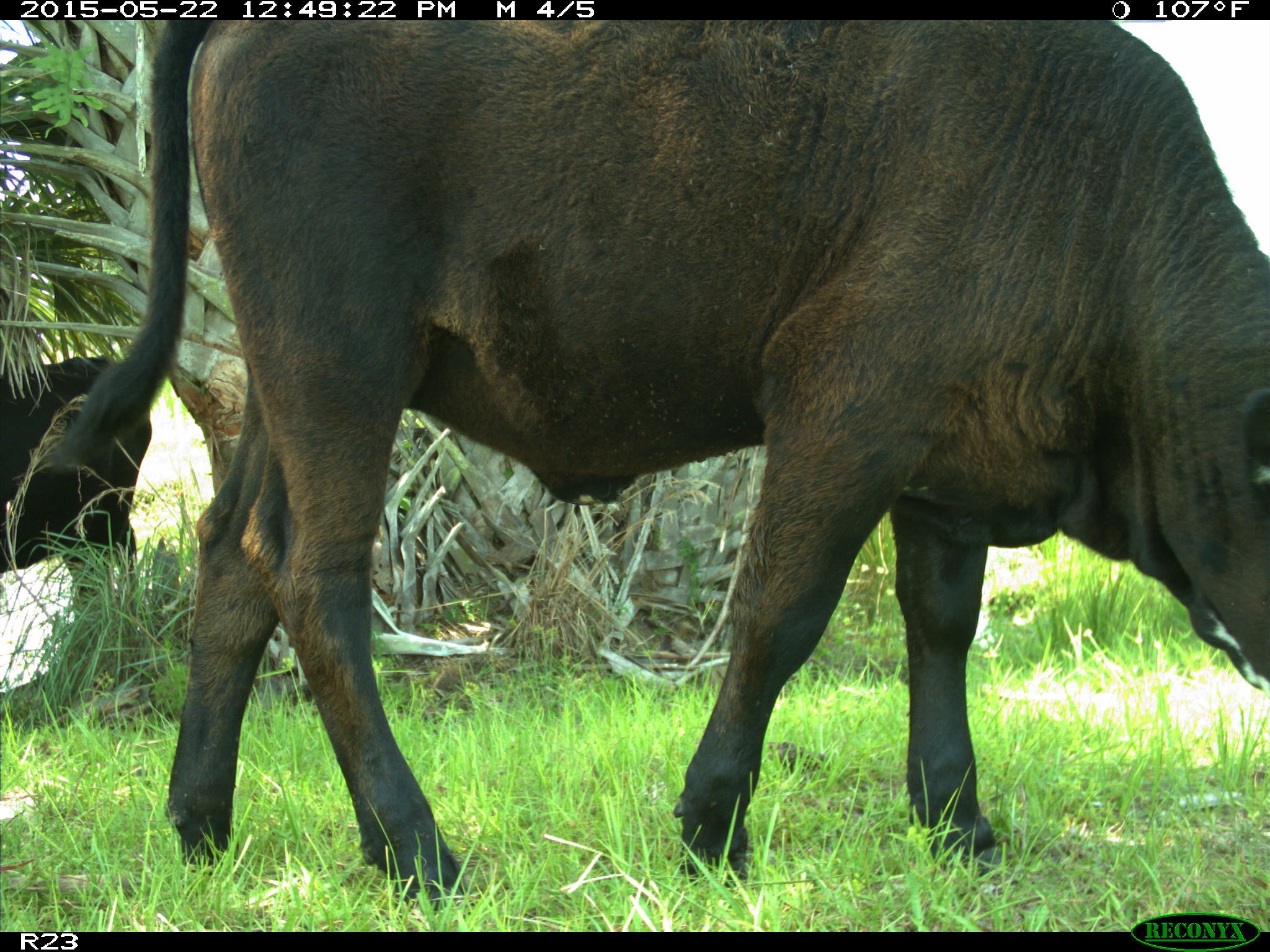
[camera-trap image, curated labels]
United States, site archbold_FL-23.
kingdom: Animalia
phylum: Chordata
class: Mammalia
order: Artiodactyla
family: Bovidae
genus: Bos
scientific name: Bos taurus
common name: domestic cow